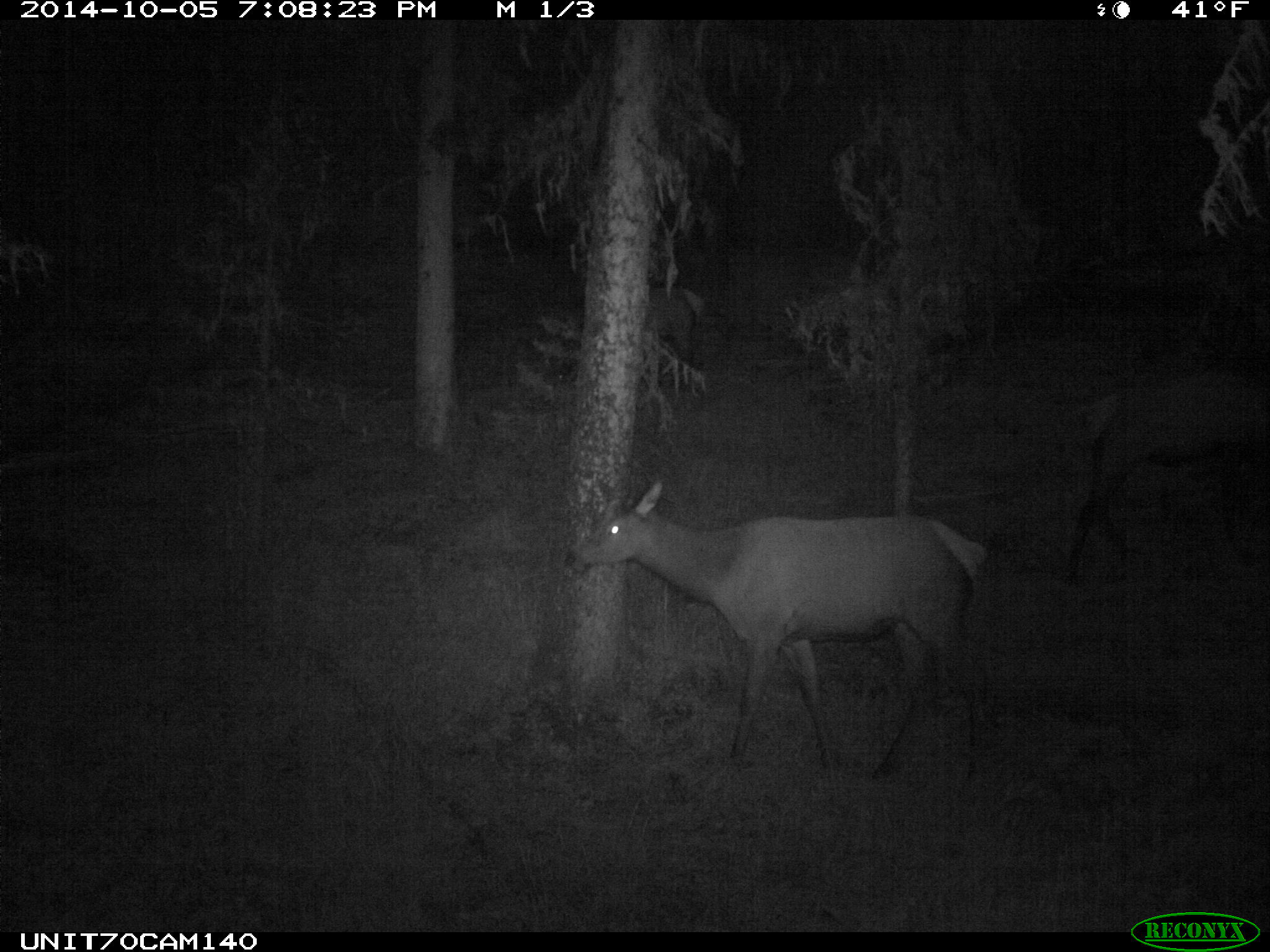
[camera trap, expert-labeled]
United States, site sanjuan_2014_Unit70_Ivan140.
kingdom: Animalia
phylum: Chordata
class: Mammalia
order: Artiodactyla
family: Cervidae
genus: Cervus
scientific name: Cervus elaphus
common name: red deer